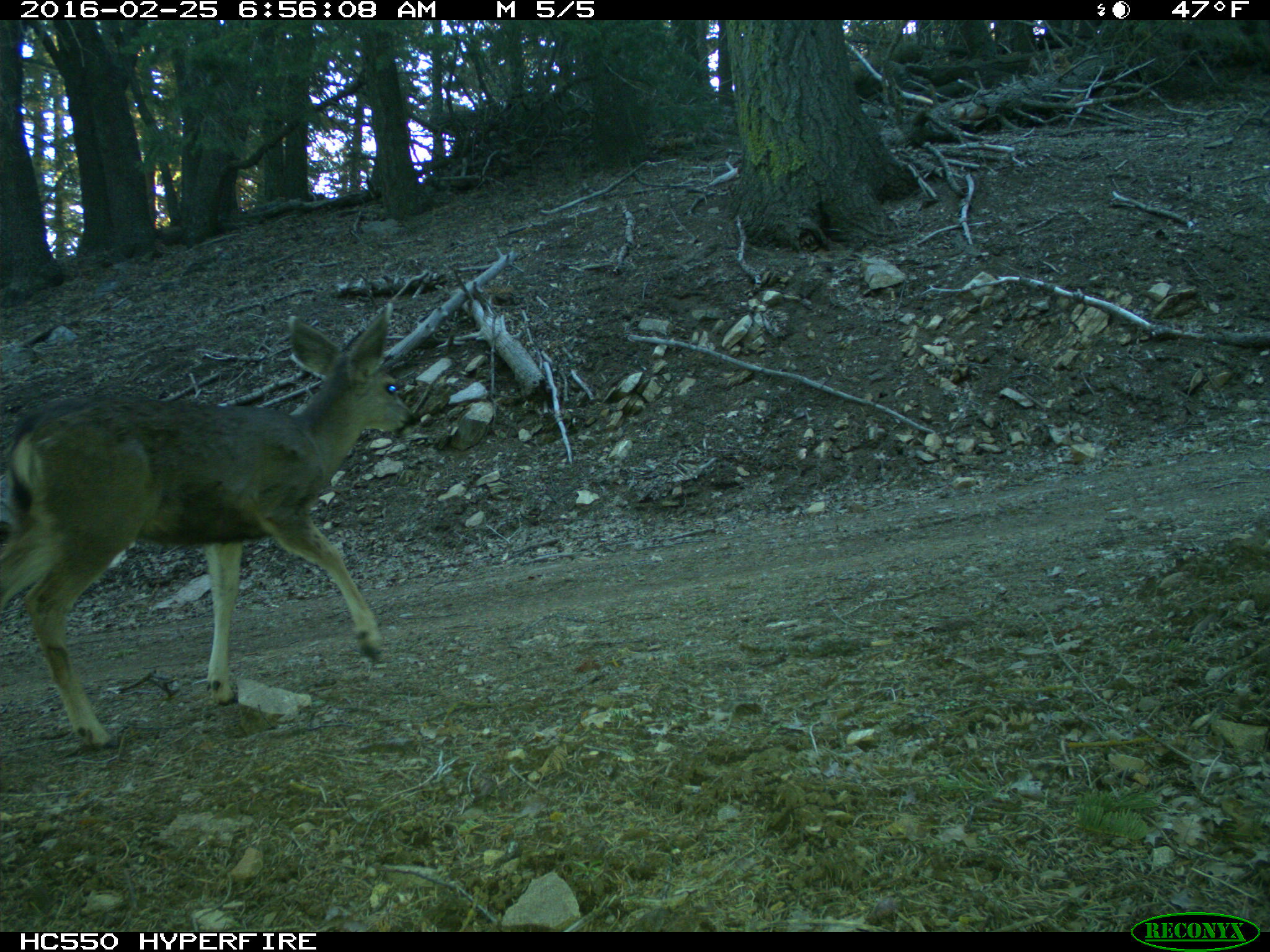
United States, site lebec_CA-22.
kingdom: Animalia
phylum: Chordata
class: Mammalia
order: Artiodactyla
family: Cervidae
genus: Odocoileus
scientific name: Odocoileus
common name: deer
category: unidentified deer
Unidentified deer (deer) (Odocoileus).